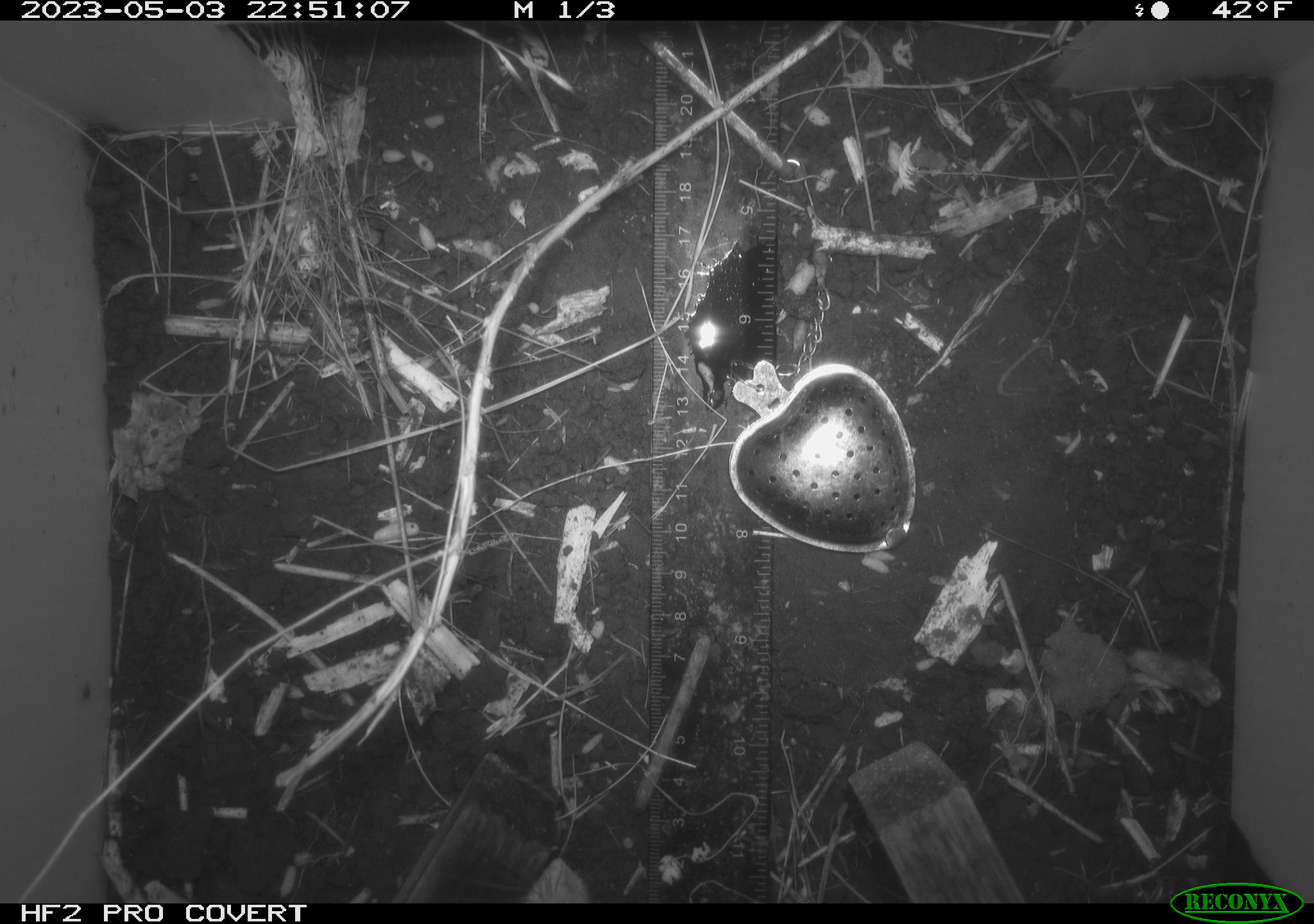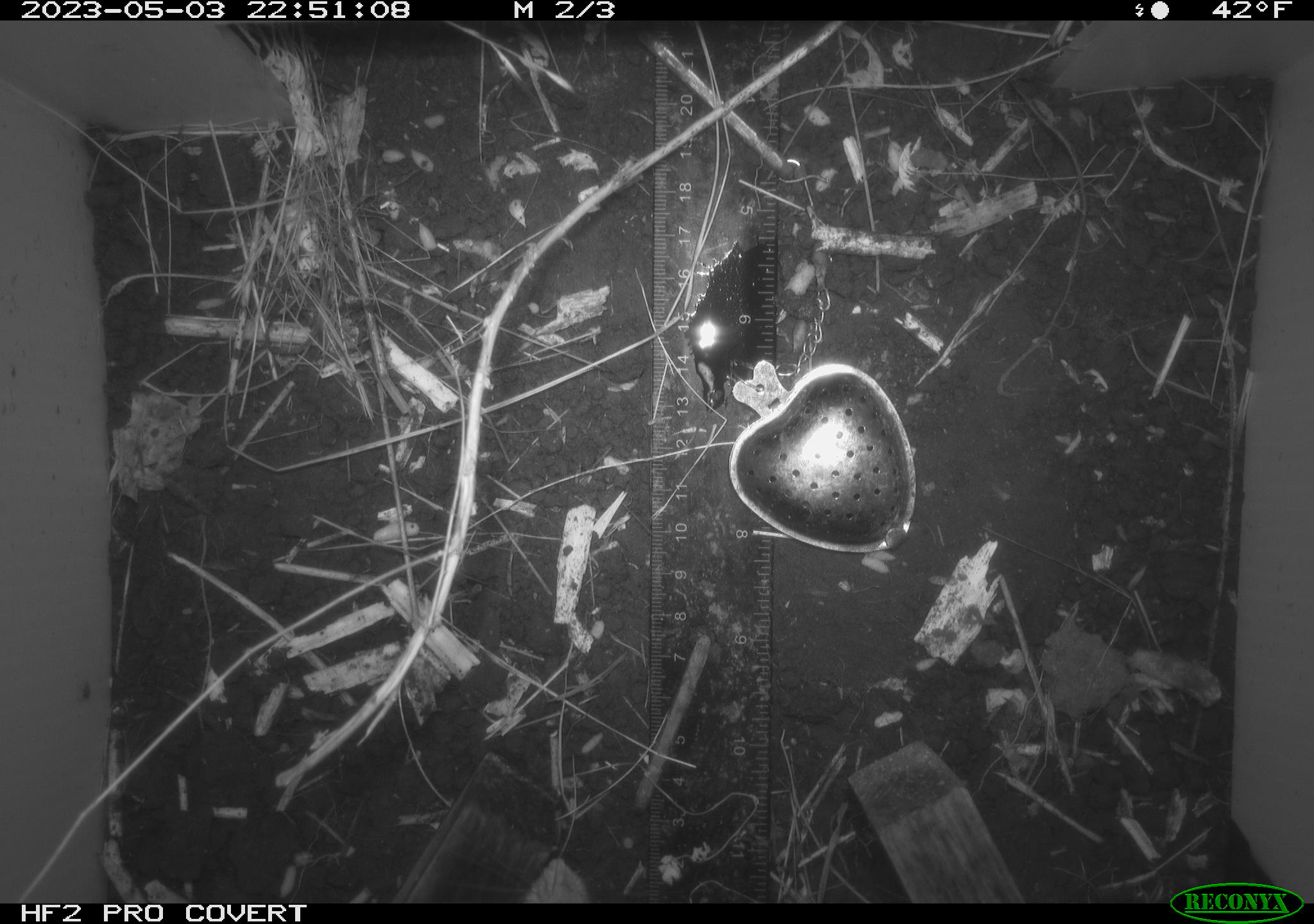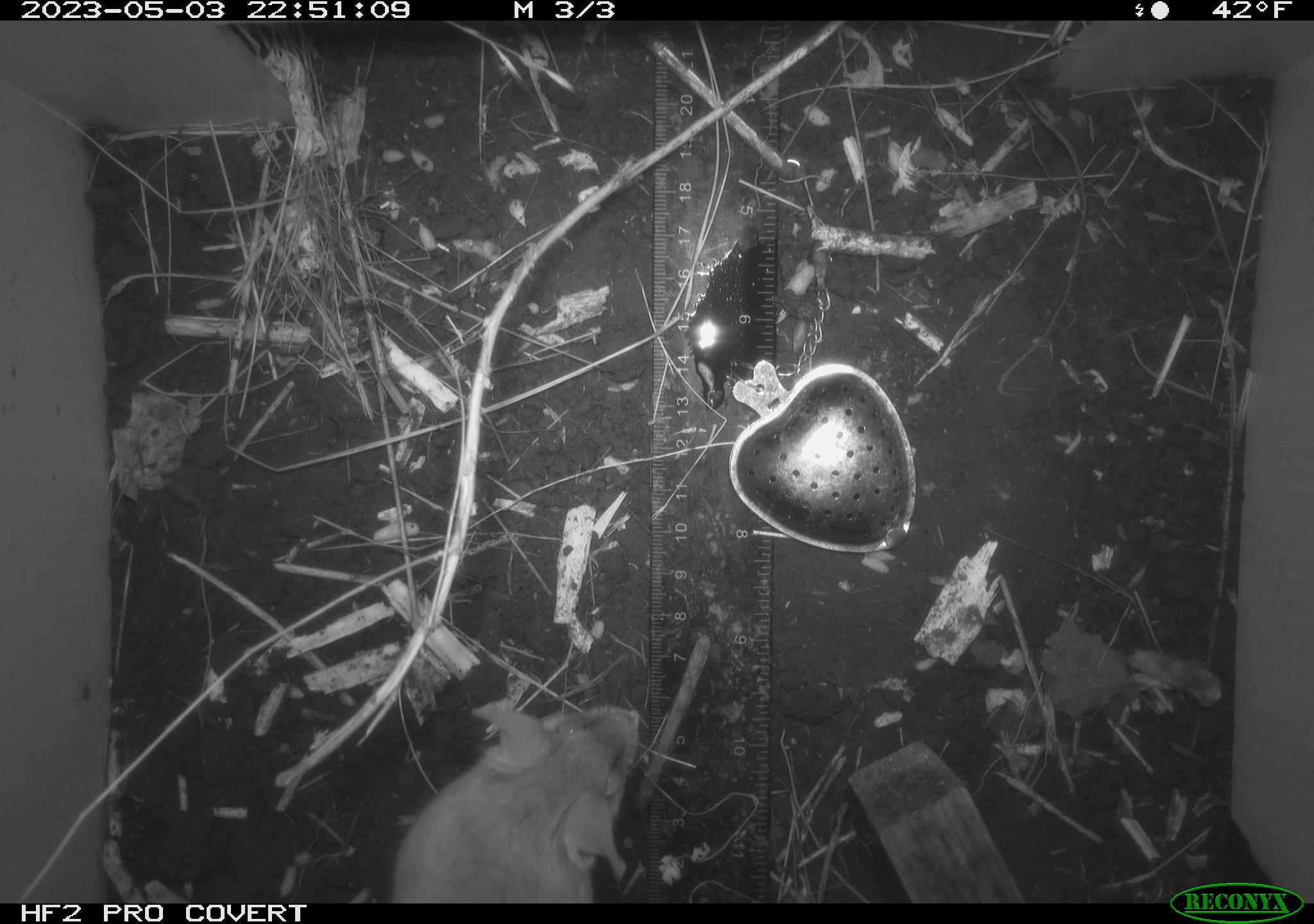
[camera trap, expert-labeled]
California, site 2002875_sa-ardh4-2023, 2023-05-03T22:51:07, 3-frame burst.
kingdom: Animalia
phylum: Chordata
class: Mammalia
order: Rodentia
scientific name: Rodentia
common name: mouse species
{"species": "mouse species (Rodentia)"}